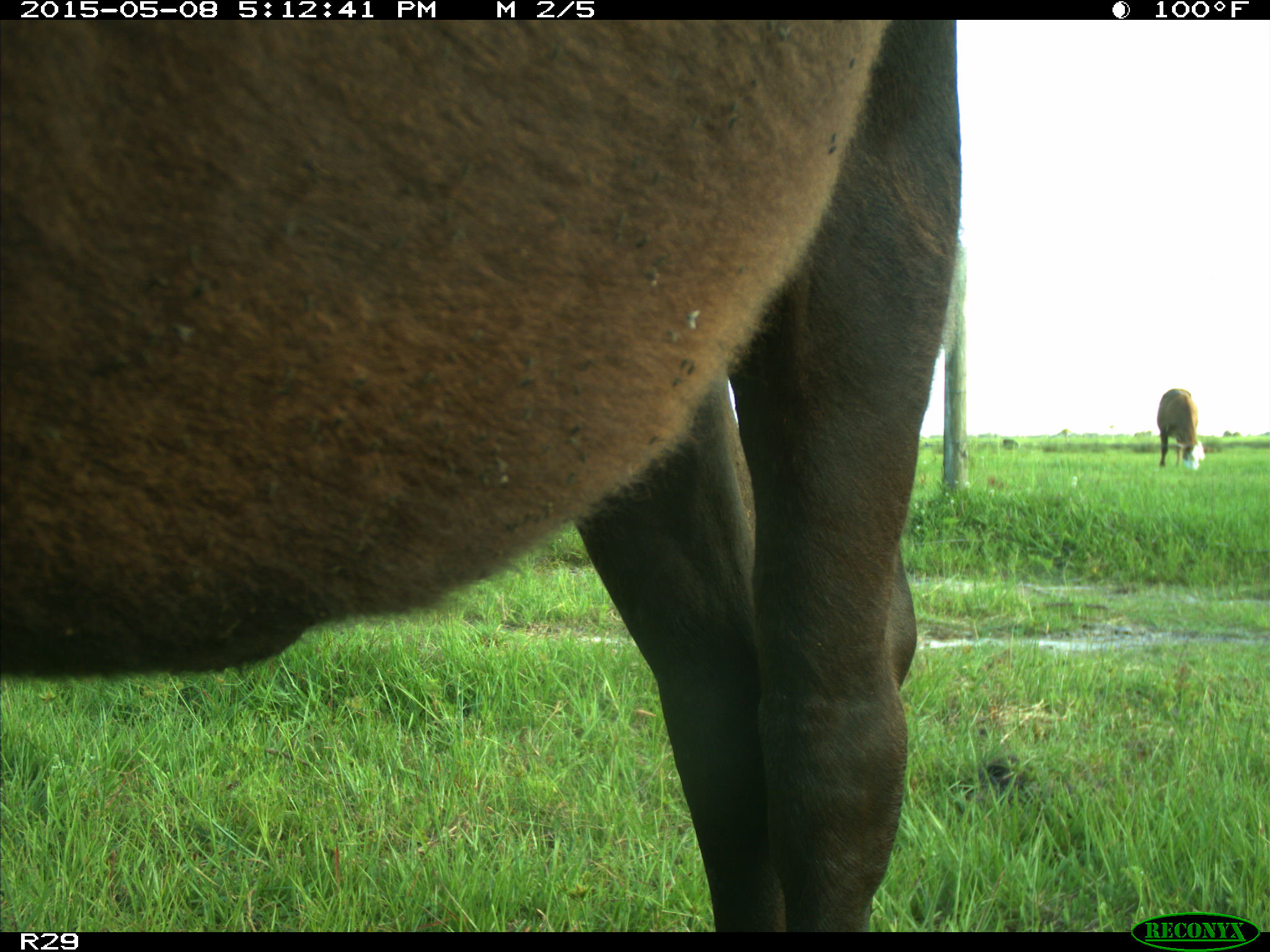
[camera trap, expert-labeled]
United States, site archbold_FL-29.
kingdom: Animalia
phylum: Chordata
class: Mammalia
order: Artiodactyla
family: Bovidae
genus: Bos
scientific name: Bos taurus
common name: domestic cow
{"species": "Bos taurus (domestic cow)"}